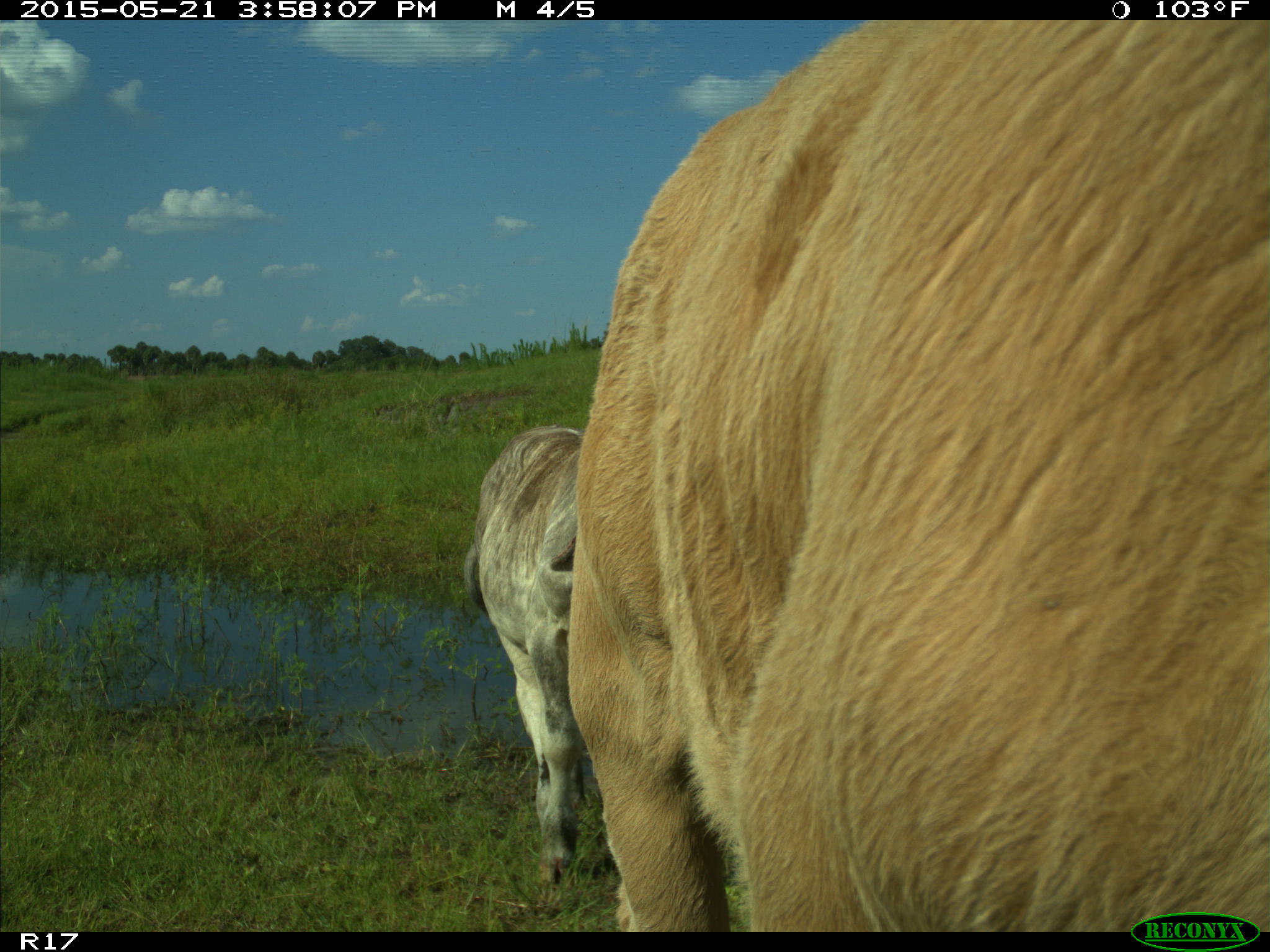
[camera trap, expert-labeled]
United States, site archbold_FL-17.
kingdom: Animalia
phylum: Chordata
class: Mammalia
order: Artiodactyla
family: Bovidae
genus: Bos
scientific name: Bos taurus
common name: domestic cow